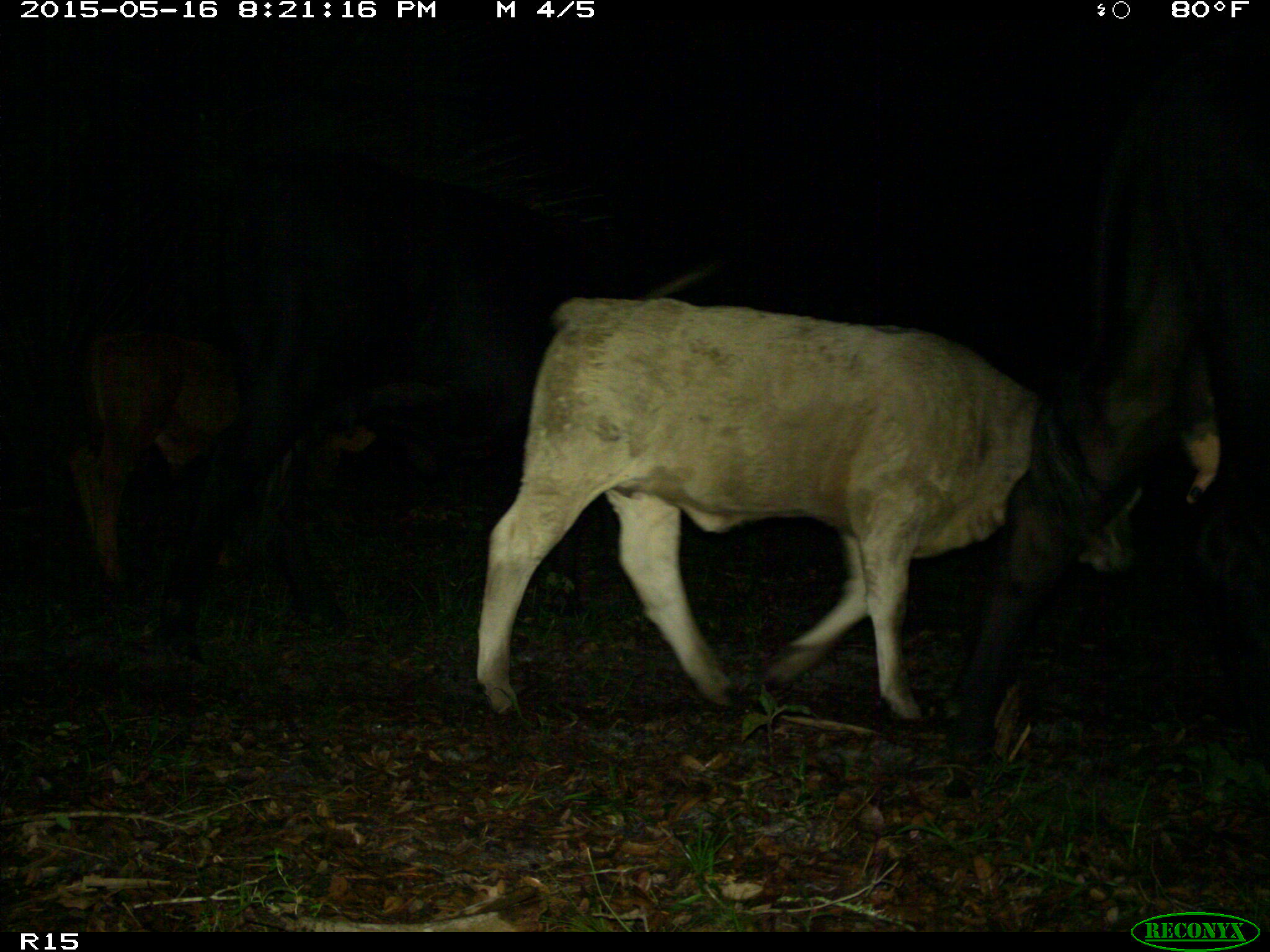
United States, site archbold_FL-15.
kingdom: Animalia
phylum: Chordata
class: Mammalia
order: Artiodactyla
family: Bovidae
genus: Bos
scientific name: Bos taurus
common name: domestic cow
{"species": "Bos taurus (domestic cow)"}